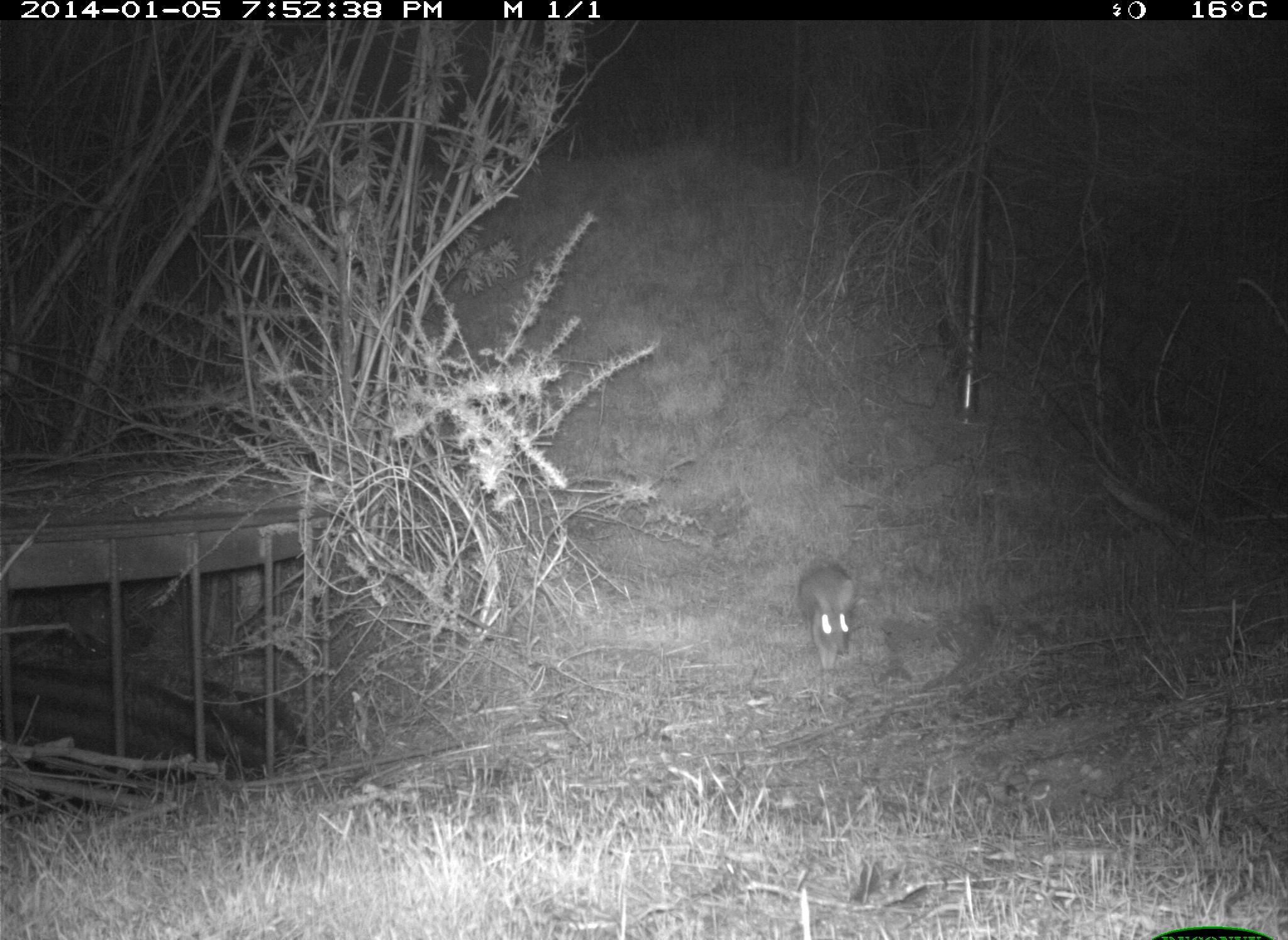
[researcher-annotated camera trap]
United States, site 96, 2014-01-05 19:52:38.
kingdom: Animalia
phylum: Chordata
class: Mammalia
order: Lagomorpha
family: Leporidae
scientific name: Leporidae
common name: rabbits and hares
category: rabbit